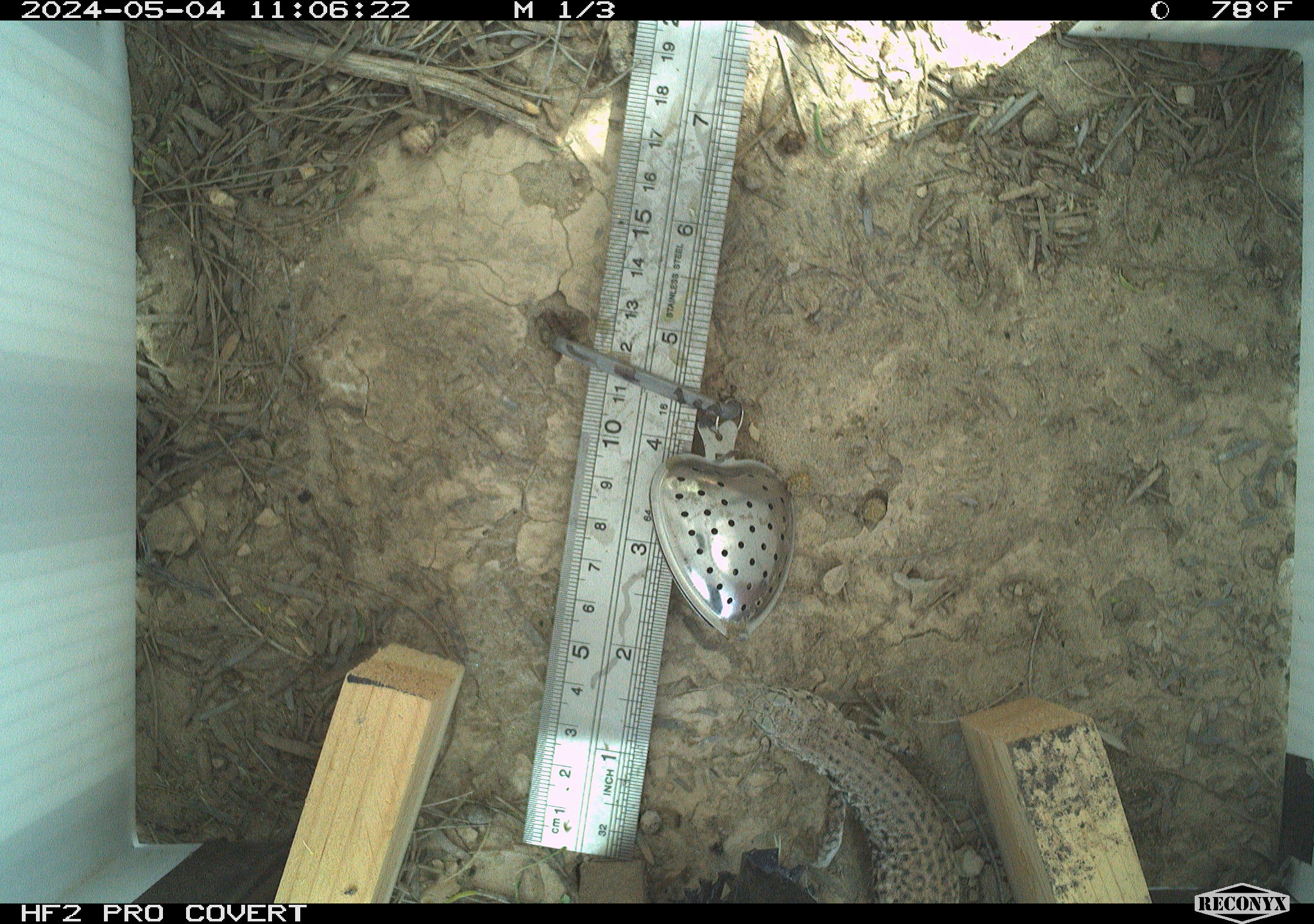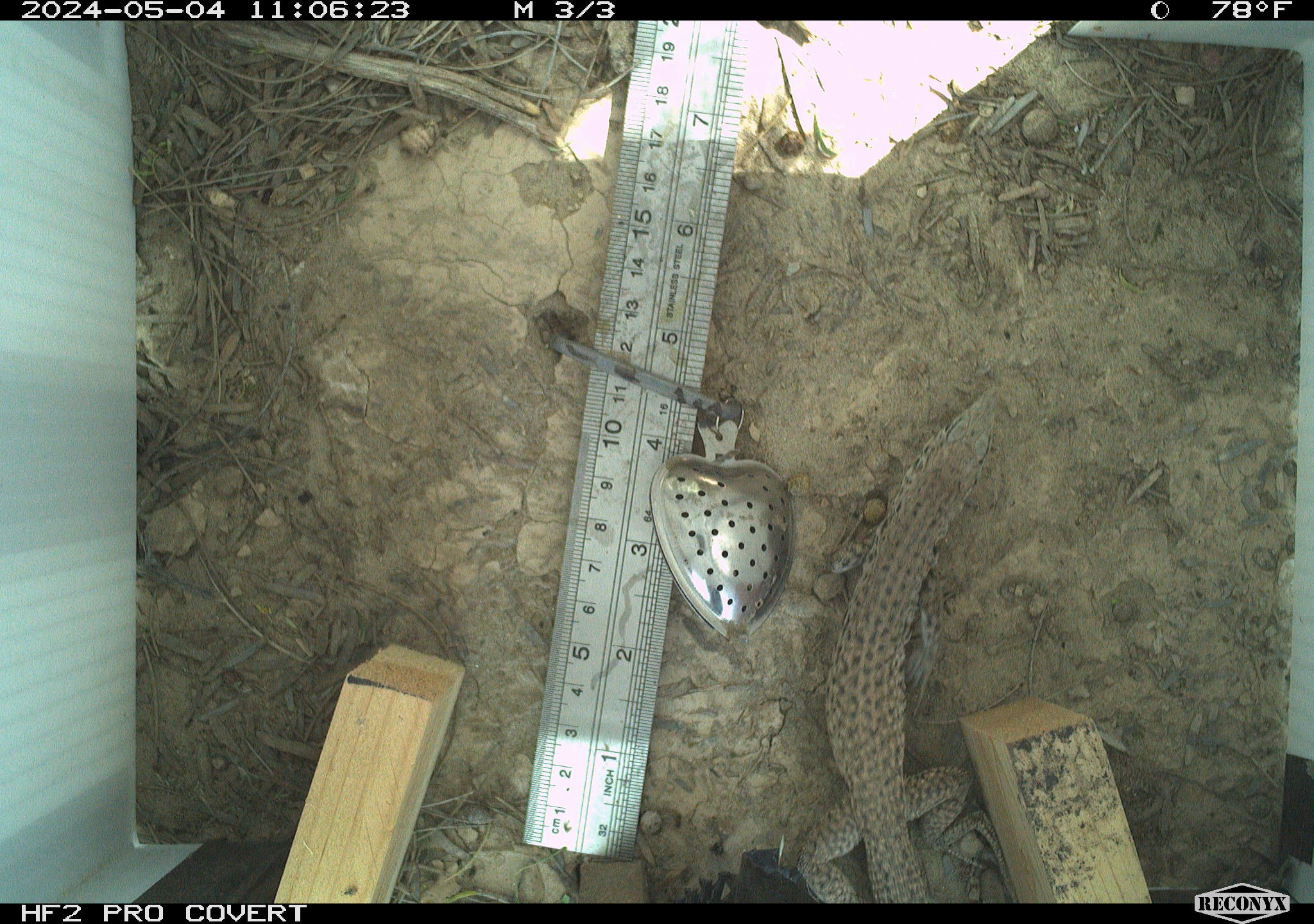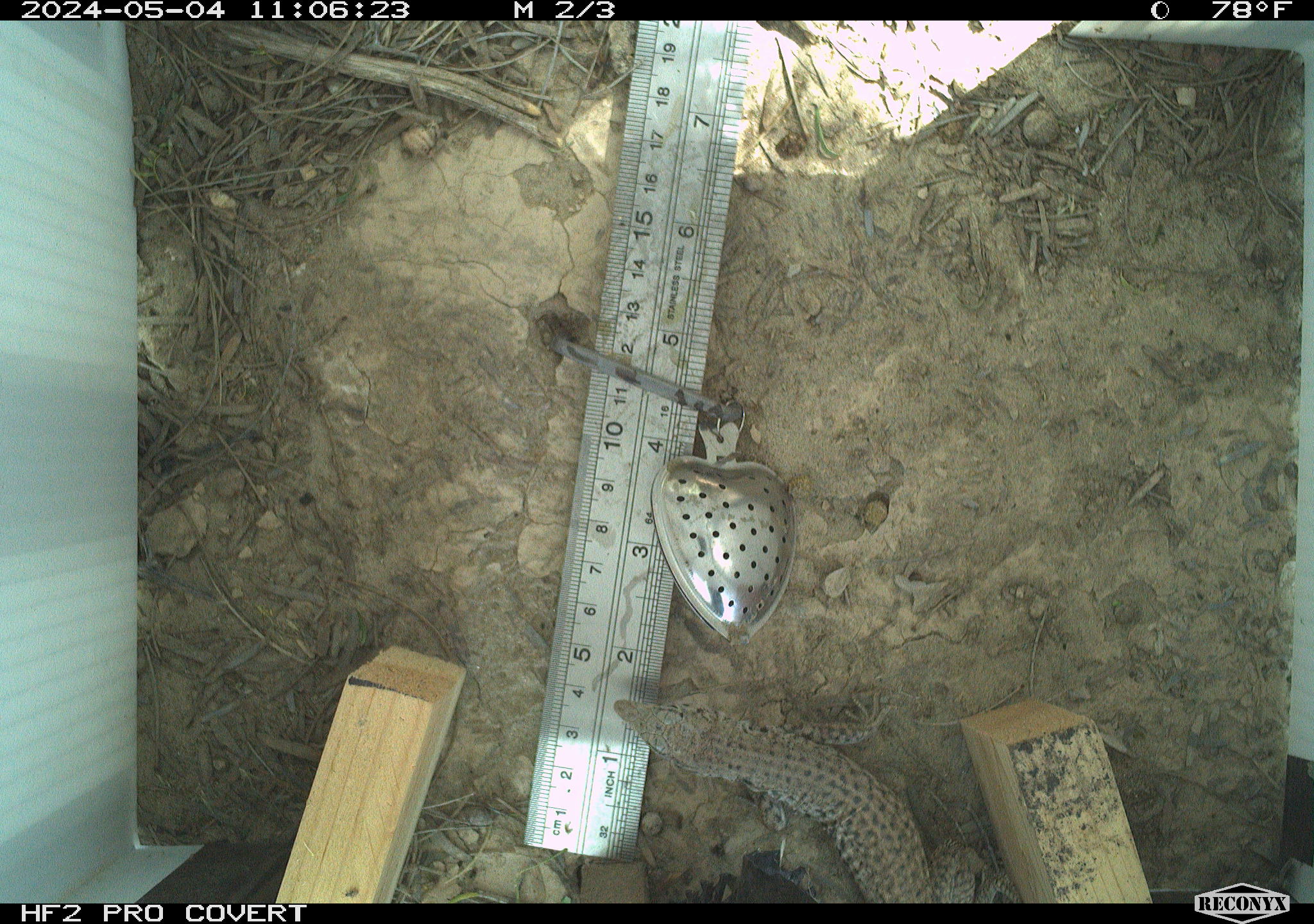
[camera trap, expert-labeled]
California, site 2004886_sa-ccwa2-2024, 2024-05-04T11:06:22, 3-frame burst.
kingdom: Animalia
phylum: Chordata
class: Reptilia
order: Squamata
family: Teiidae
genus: Aspidoscelis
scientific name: Aspidoscelis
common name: whiptail lizards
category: aspidoscelis species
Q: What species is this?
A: Aspidoscelis species (whiptail lizards) (Aspidoscelis).